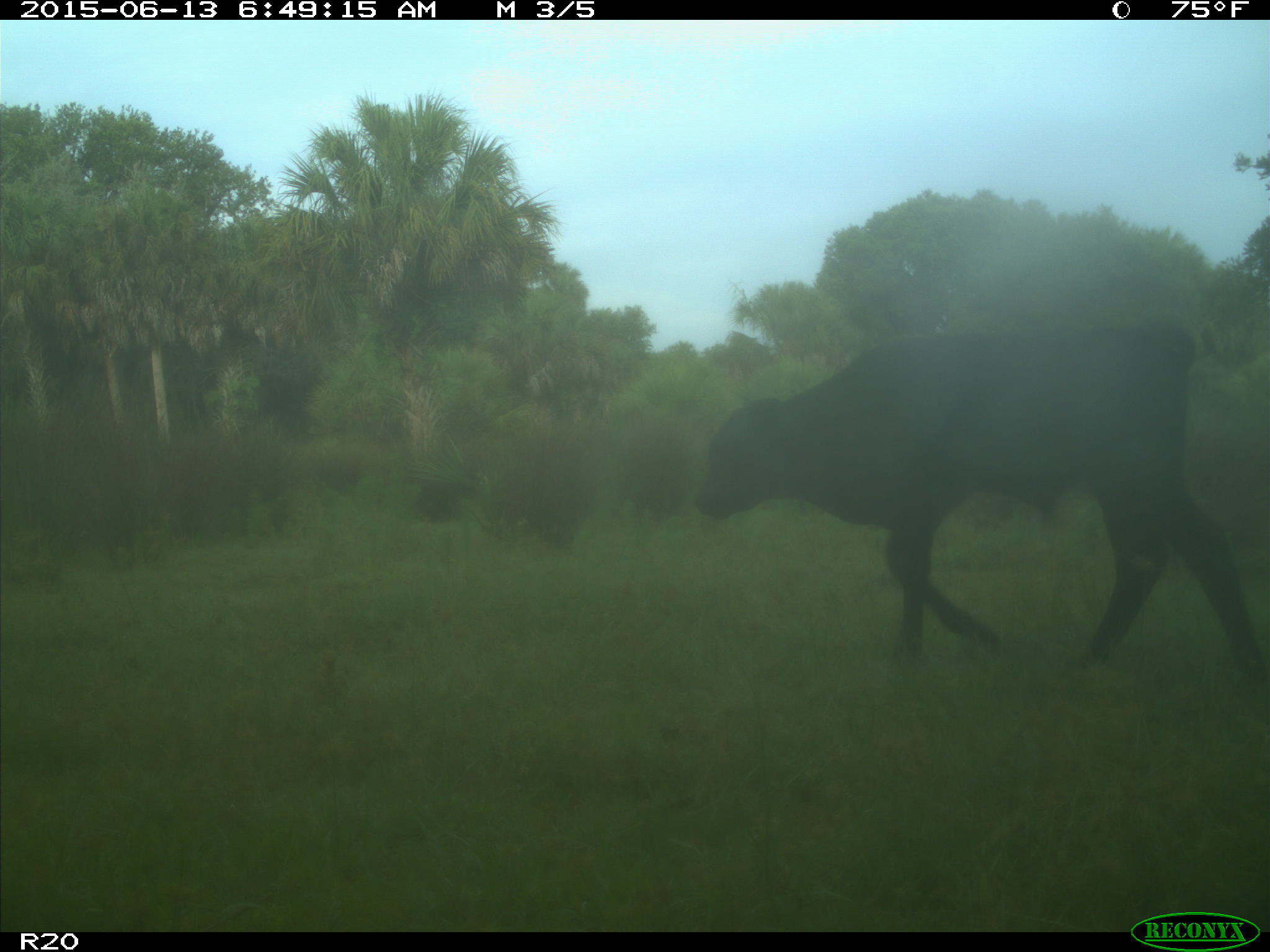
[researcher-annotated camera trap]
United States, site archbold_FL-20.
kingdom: Animalia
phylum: Chordata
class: Mammalia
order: Artiodactyla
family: Bovidae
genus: Bos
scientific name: Bos taurus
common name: domestic cow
Bos taurus (domestic cow).